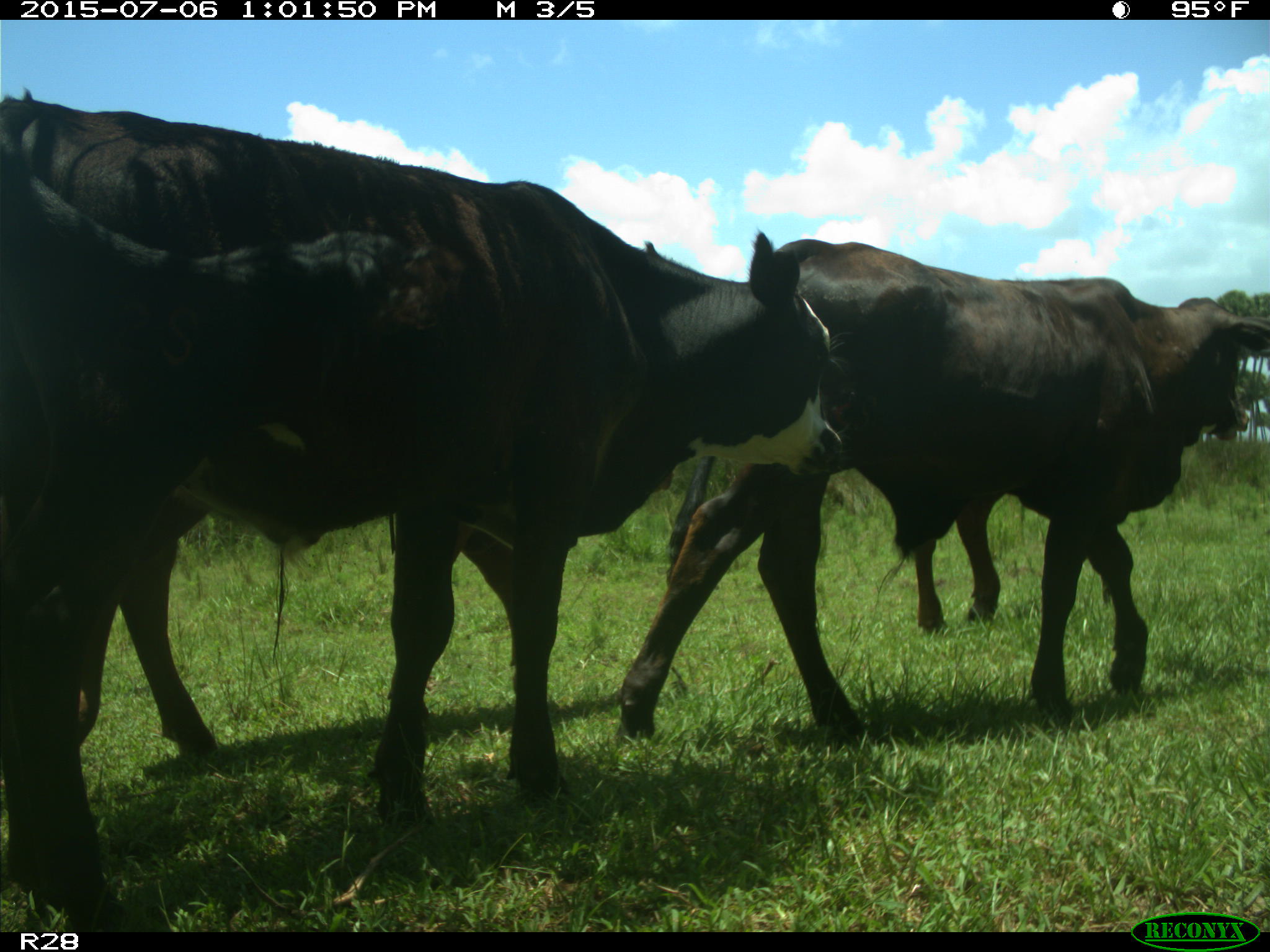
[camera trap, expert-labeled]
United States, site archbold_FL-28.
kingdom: Animalia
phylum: Chordata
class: Mammalia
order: Artiodactyla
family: Bovidae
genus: Bos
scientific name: Bos taurus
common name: domestic cow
Bos taurus (domestic cow).